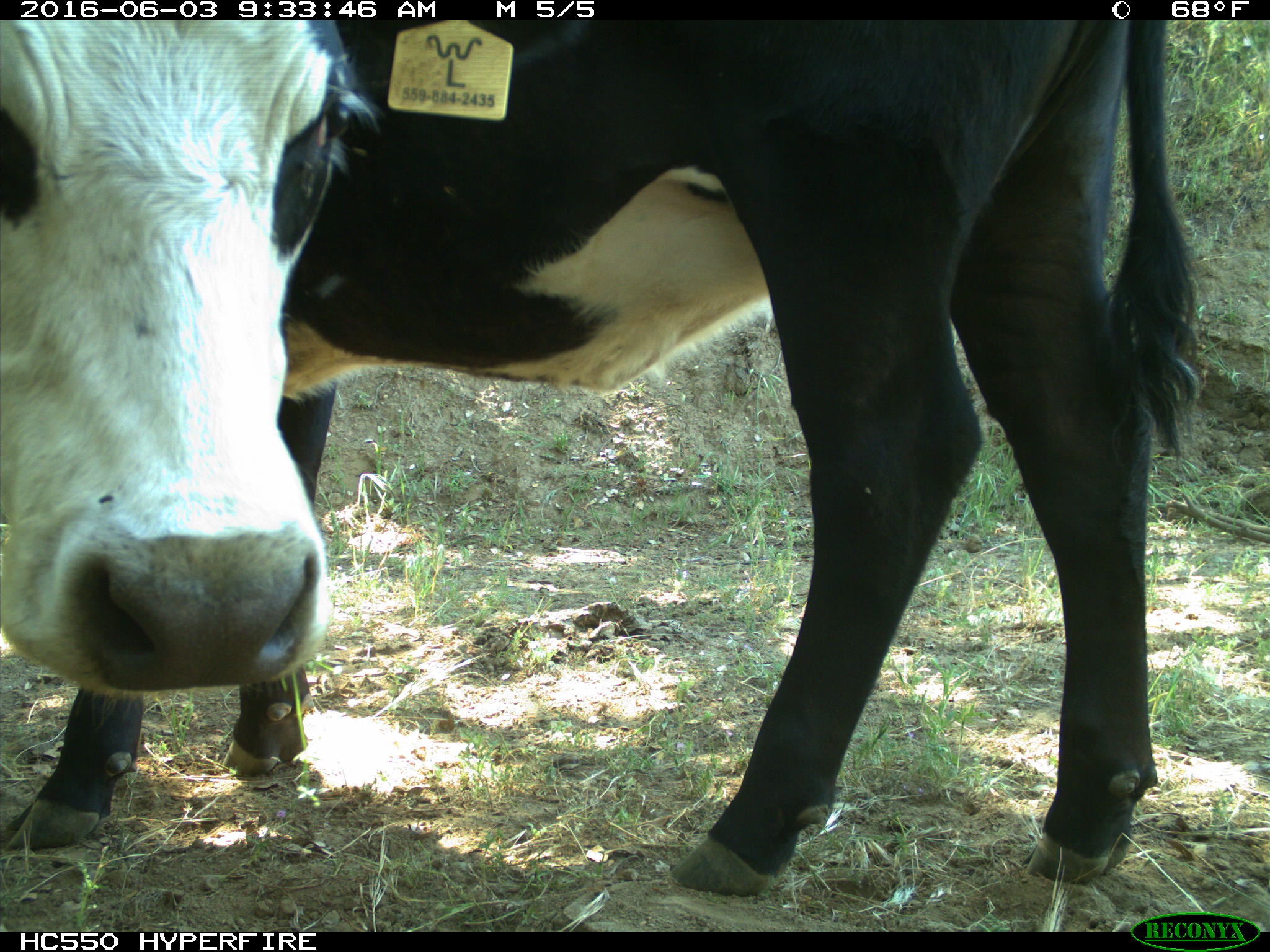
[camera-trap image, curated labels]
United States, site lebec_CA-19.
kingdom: Animalia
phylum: Chordata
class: Mammalia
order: Artiodactyla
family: Bovidae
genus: Bos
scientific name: Bos taurus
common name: domestic cow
Bos taurus (domestic cow).